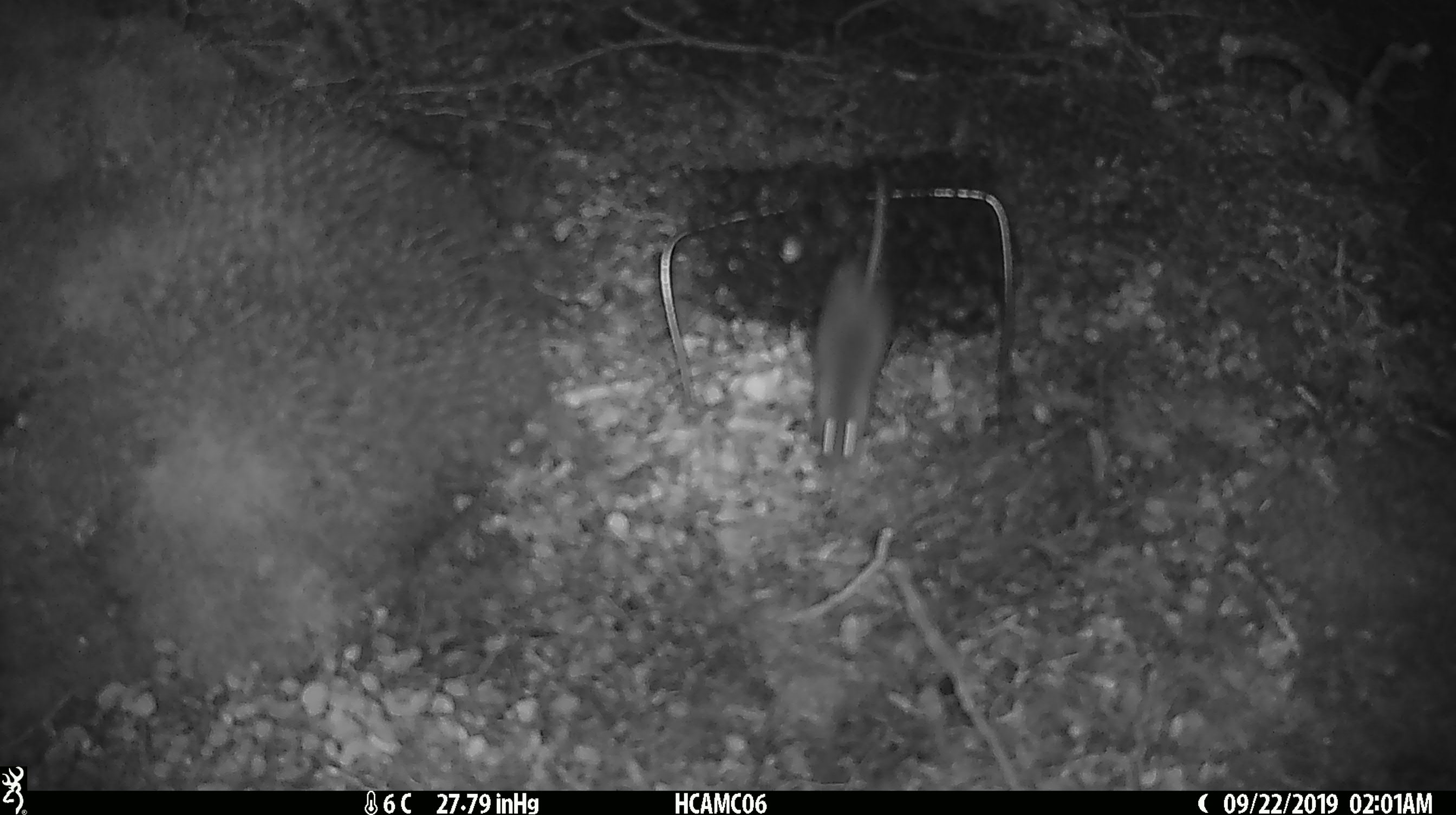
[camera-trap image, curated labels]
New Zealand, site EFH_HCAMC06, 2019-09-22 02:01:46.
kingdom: Animalia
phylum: Chordata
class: Mammalia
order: Rodentia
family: Muridae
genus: Mus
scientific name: Mus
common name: mouse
Mouse (Mus).